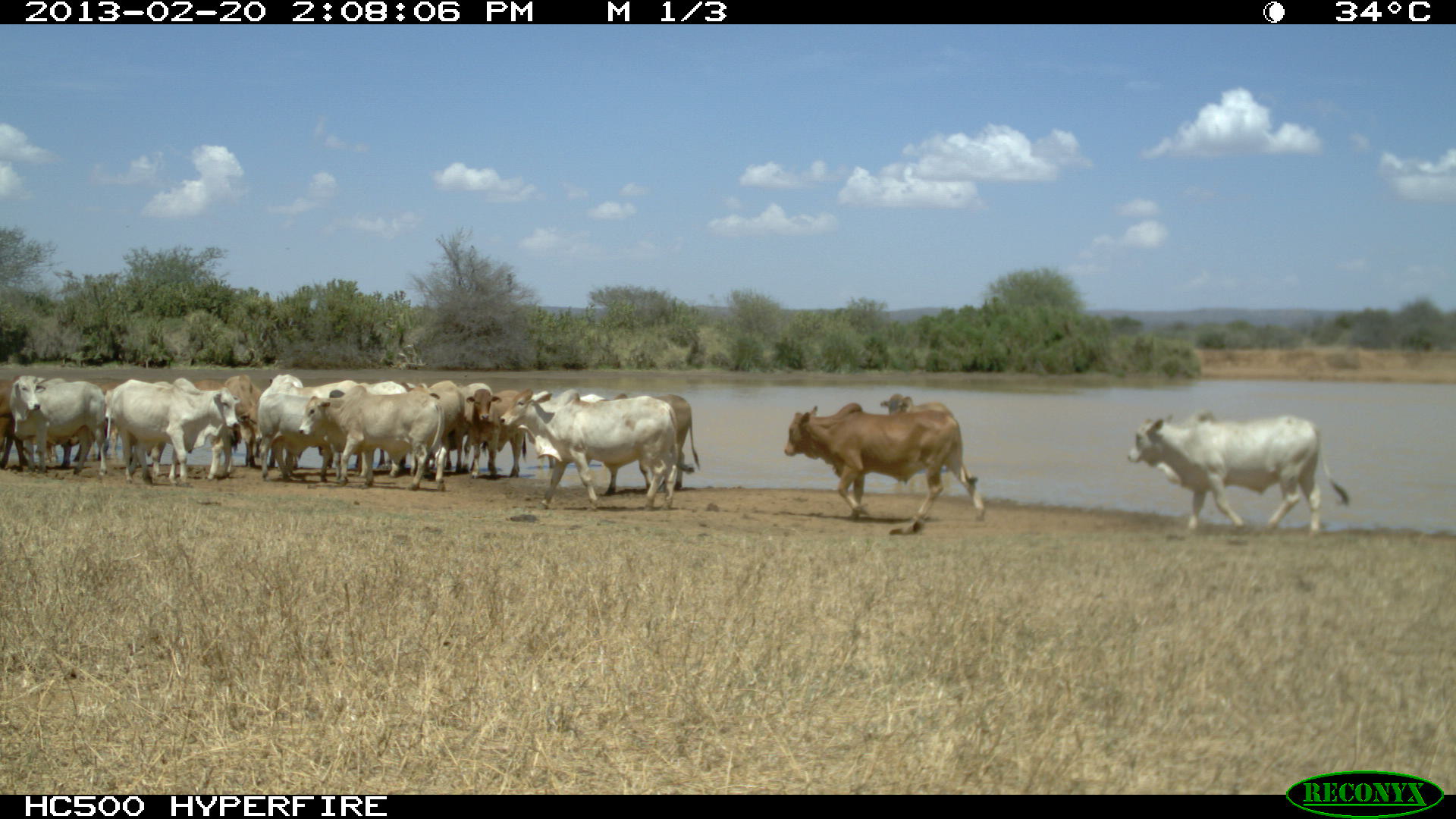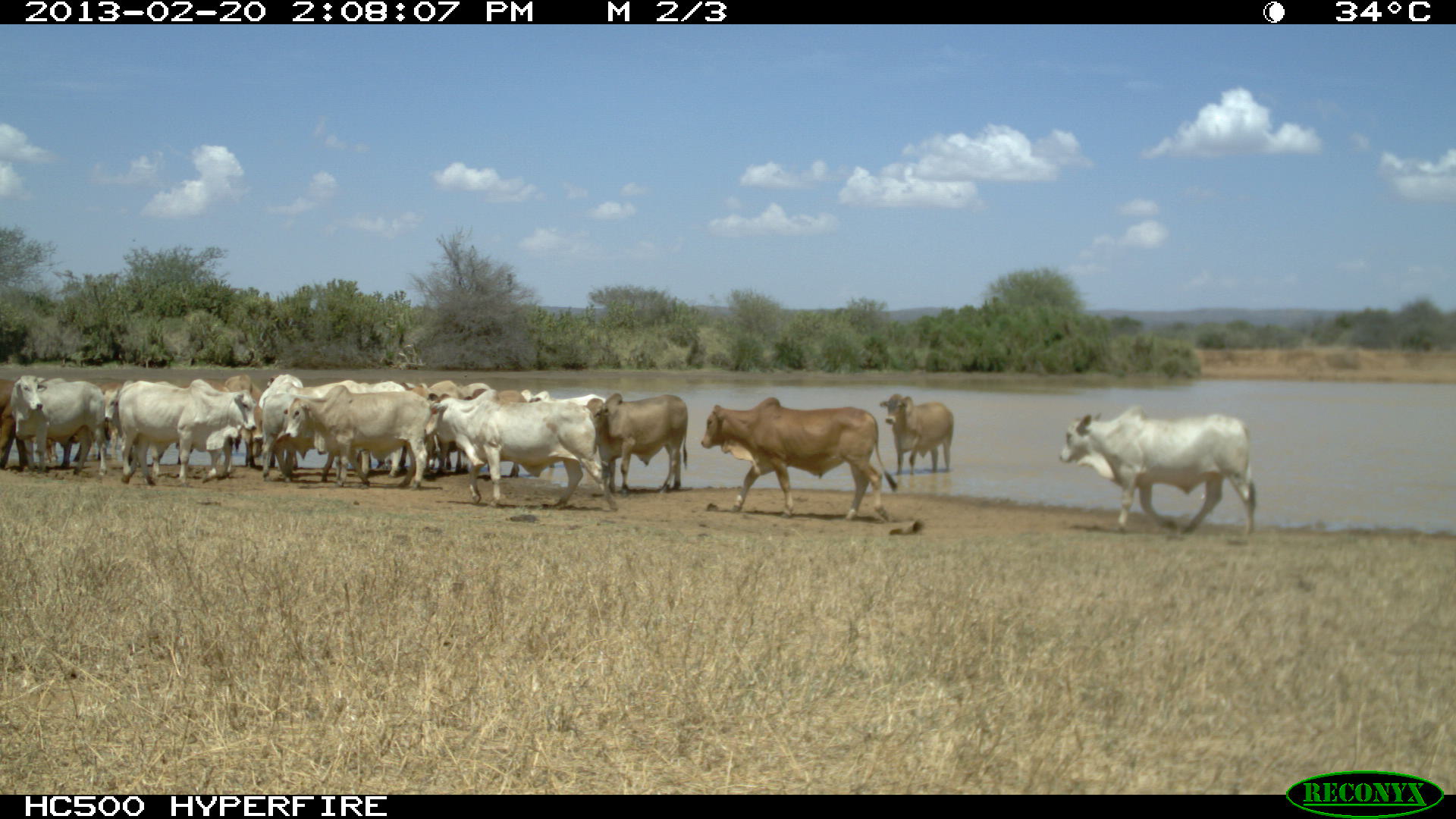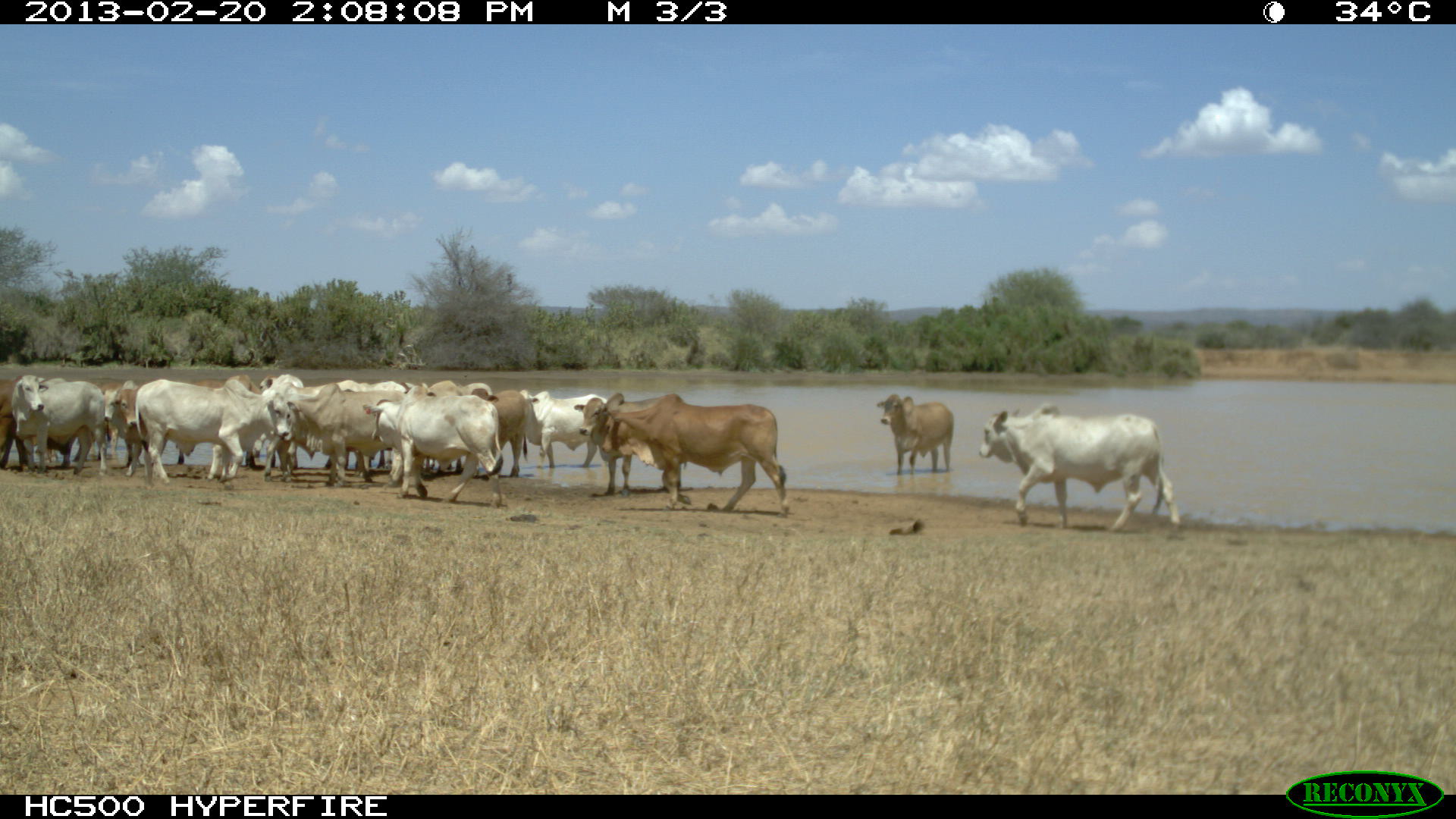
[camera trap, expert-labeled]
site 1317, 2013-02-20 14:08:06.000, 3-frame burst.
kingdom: Animalia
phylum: Chordata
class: Mammalia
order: Artiodactyla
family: Bovidae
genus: Bos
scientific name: Bos taurus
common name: domestic cattle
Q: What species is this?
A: Bos taurus (domestic cattle).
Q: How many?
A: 17.